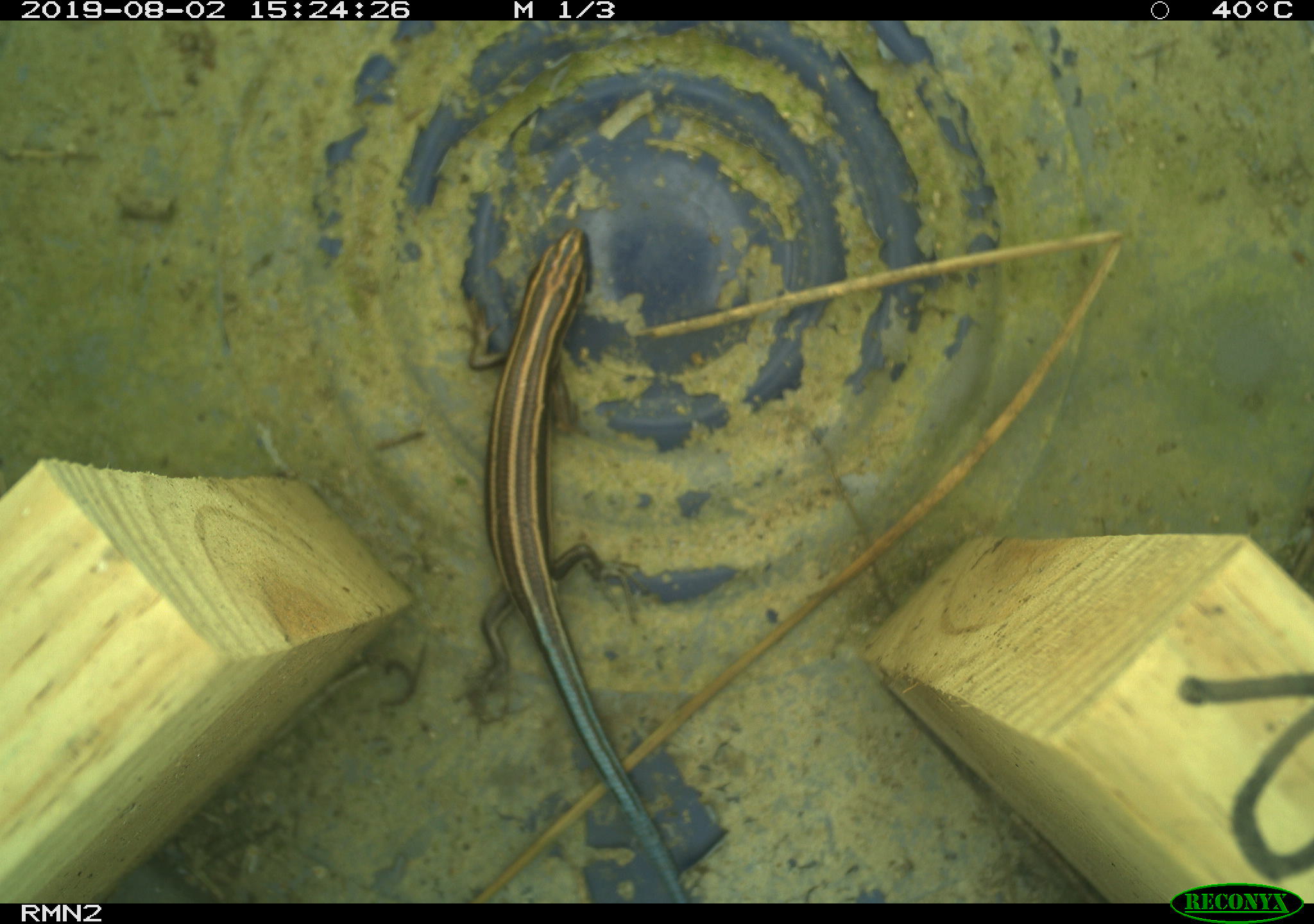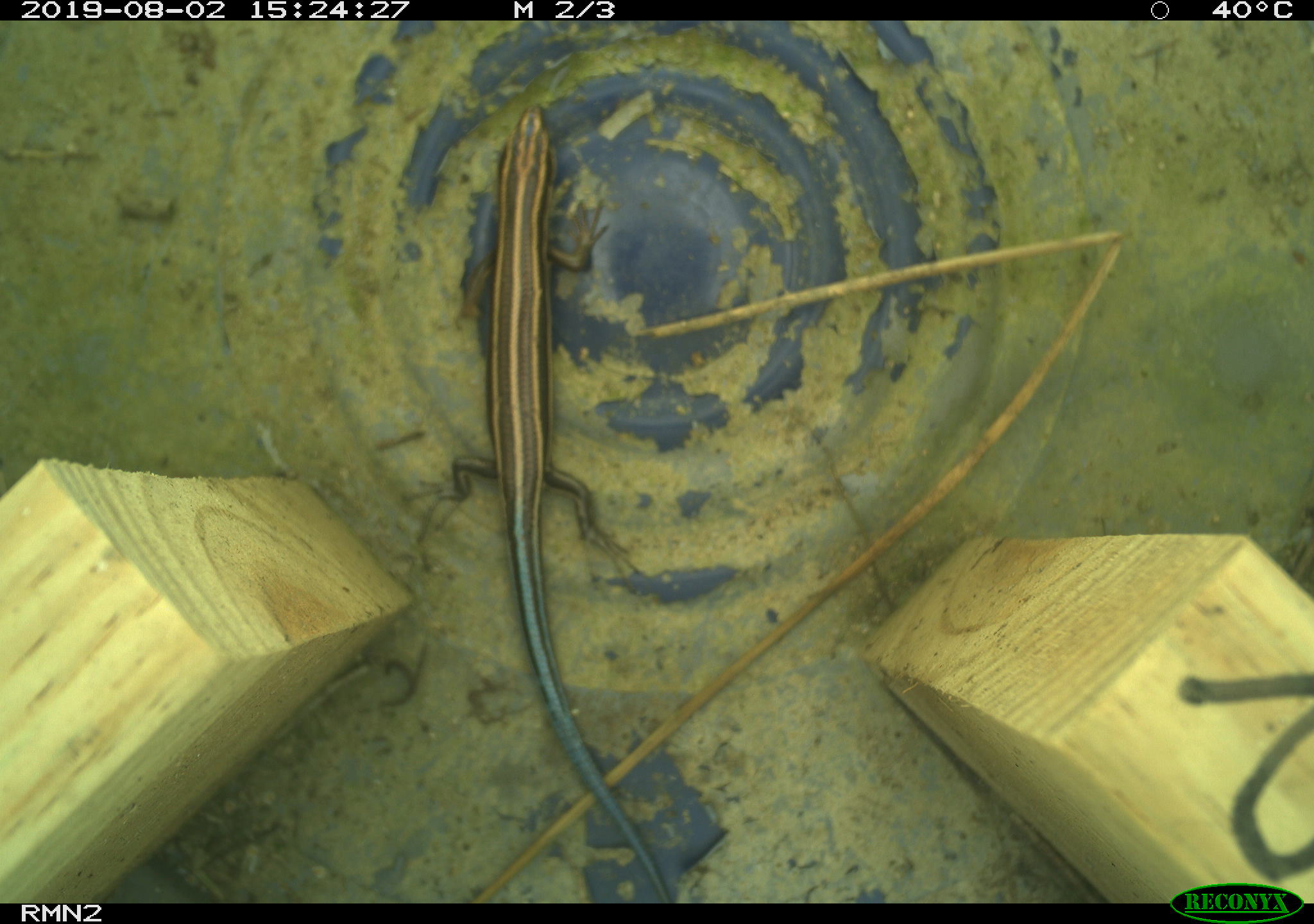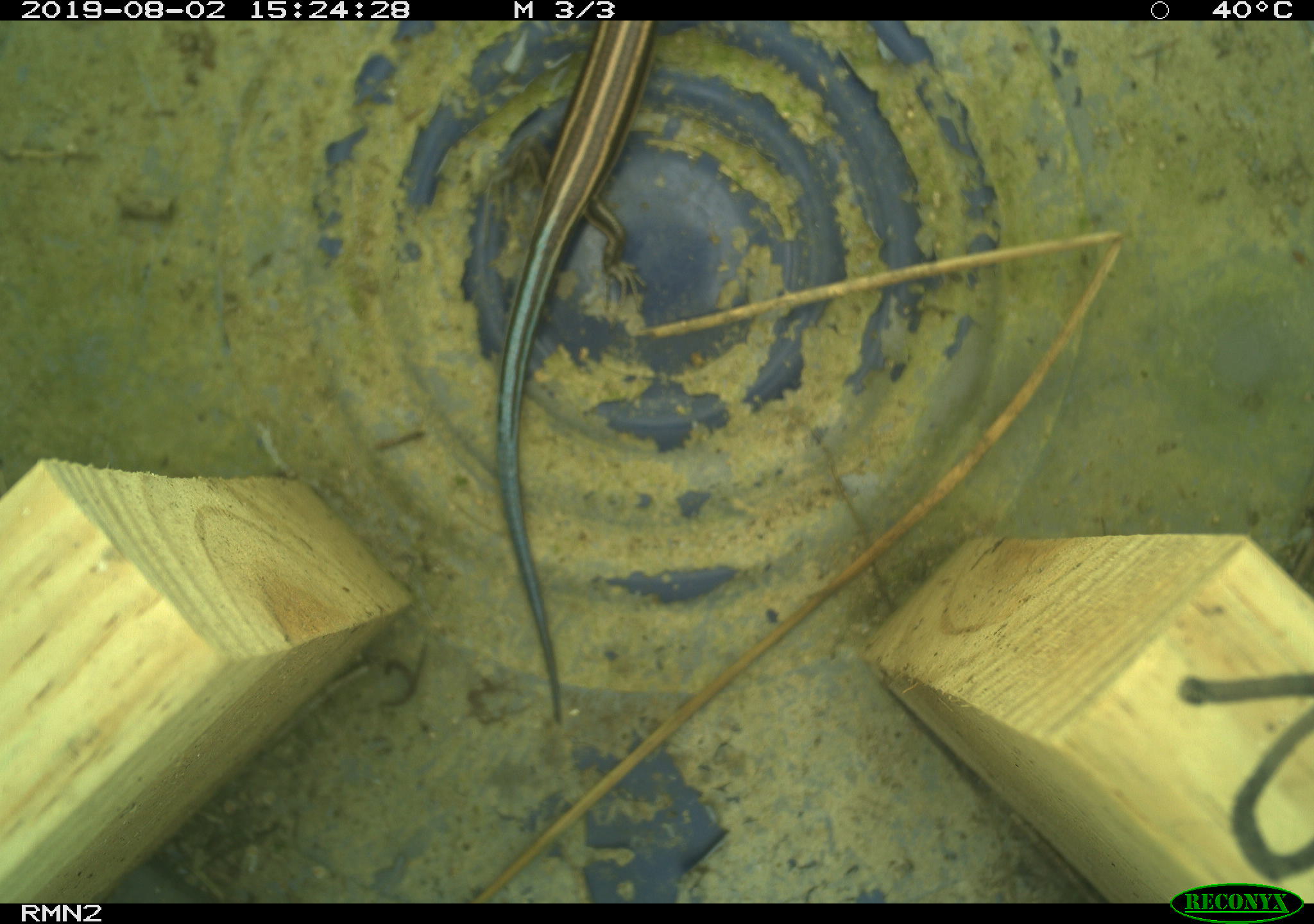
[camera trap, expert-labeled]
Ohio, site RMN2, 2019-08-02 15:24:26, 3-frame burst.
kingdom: Animalia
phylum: Chordata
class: Reptilia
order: Squamata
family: Scincidae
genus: Plestiodon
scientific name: Plestiodon fasciatus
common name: common five-lined skink